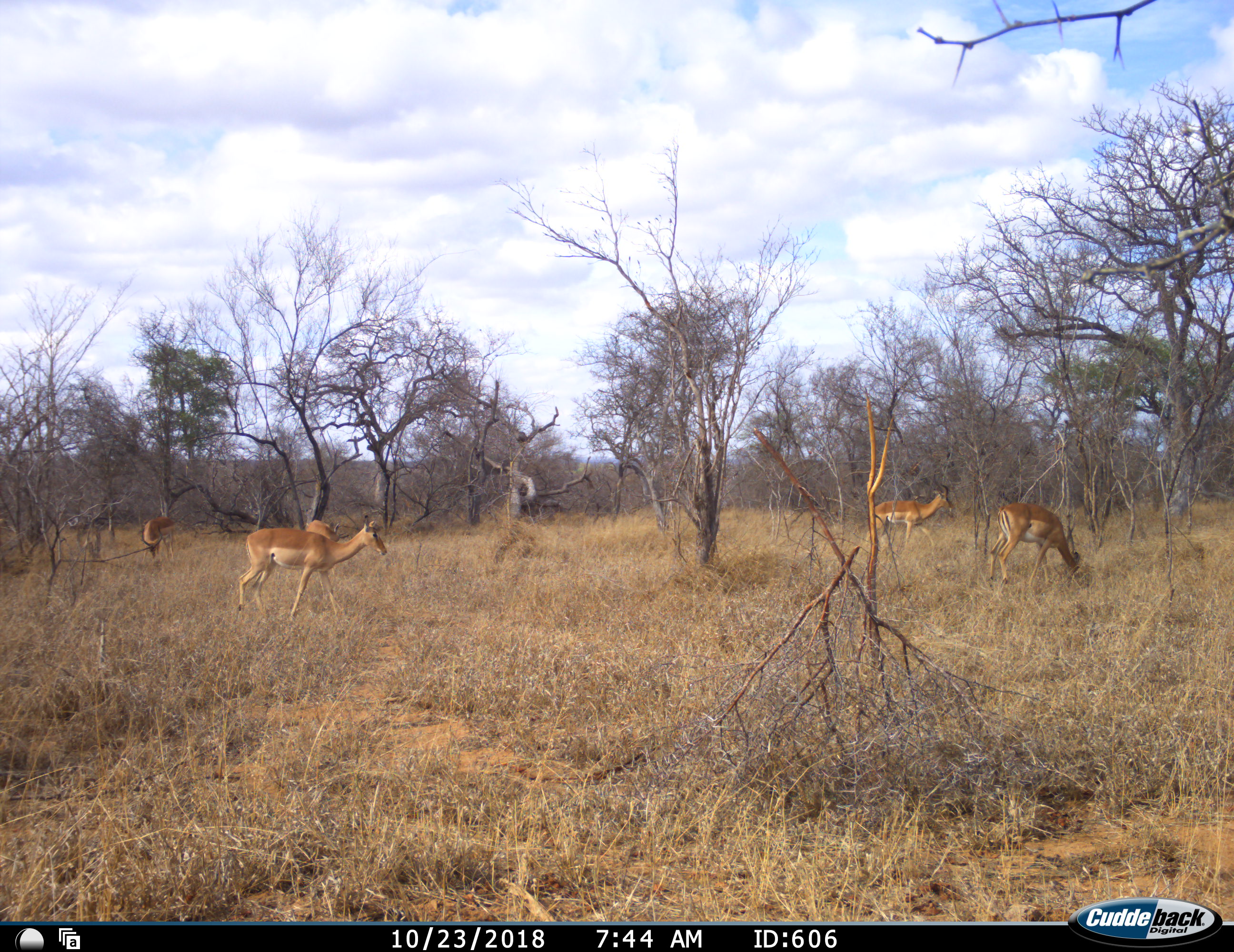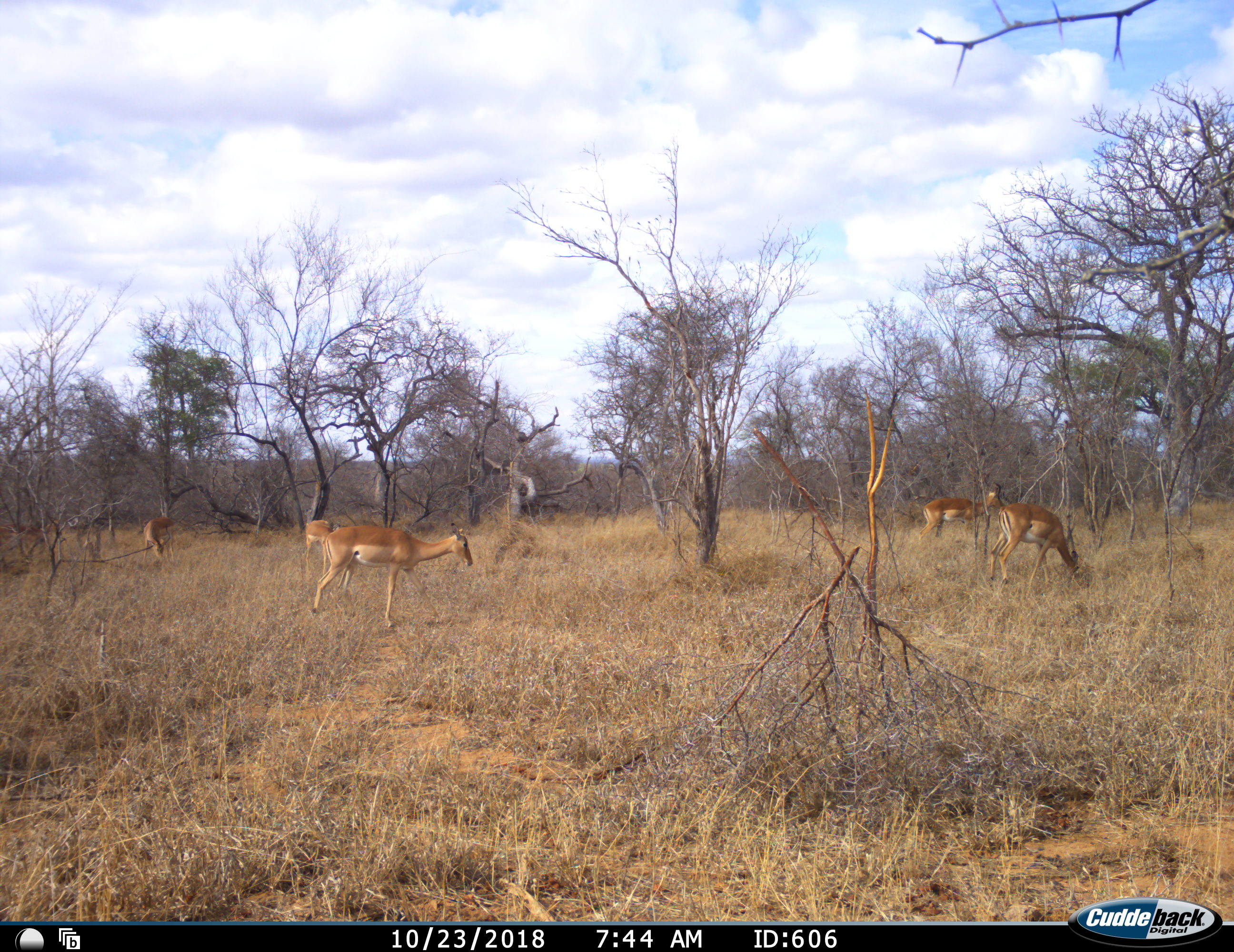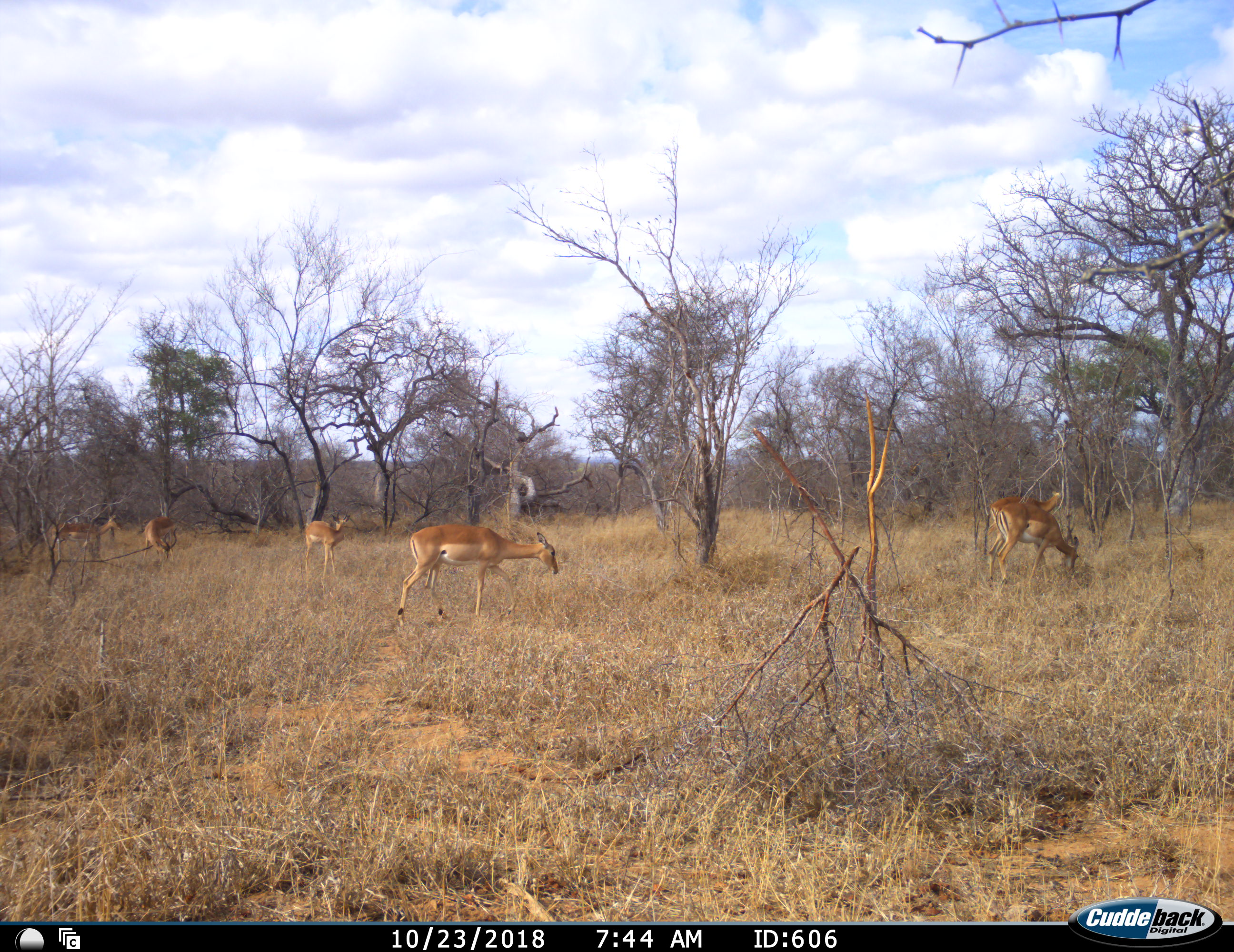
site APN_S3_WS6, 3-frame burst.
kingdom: Animalia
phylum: Chordata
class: Mammalia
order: Artiodactyla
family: Bovidae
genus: Aepyceros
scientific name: Aepyceros melampus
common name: impala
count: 6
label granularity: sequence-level